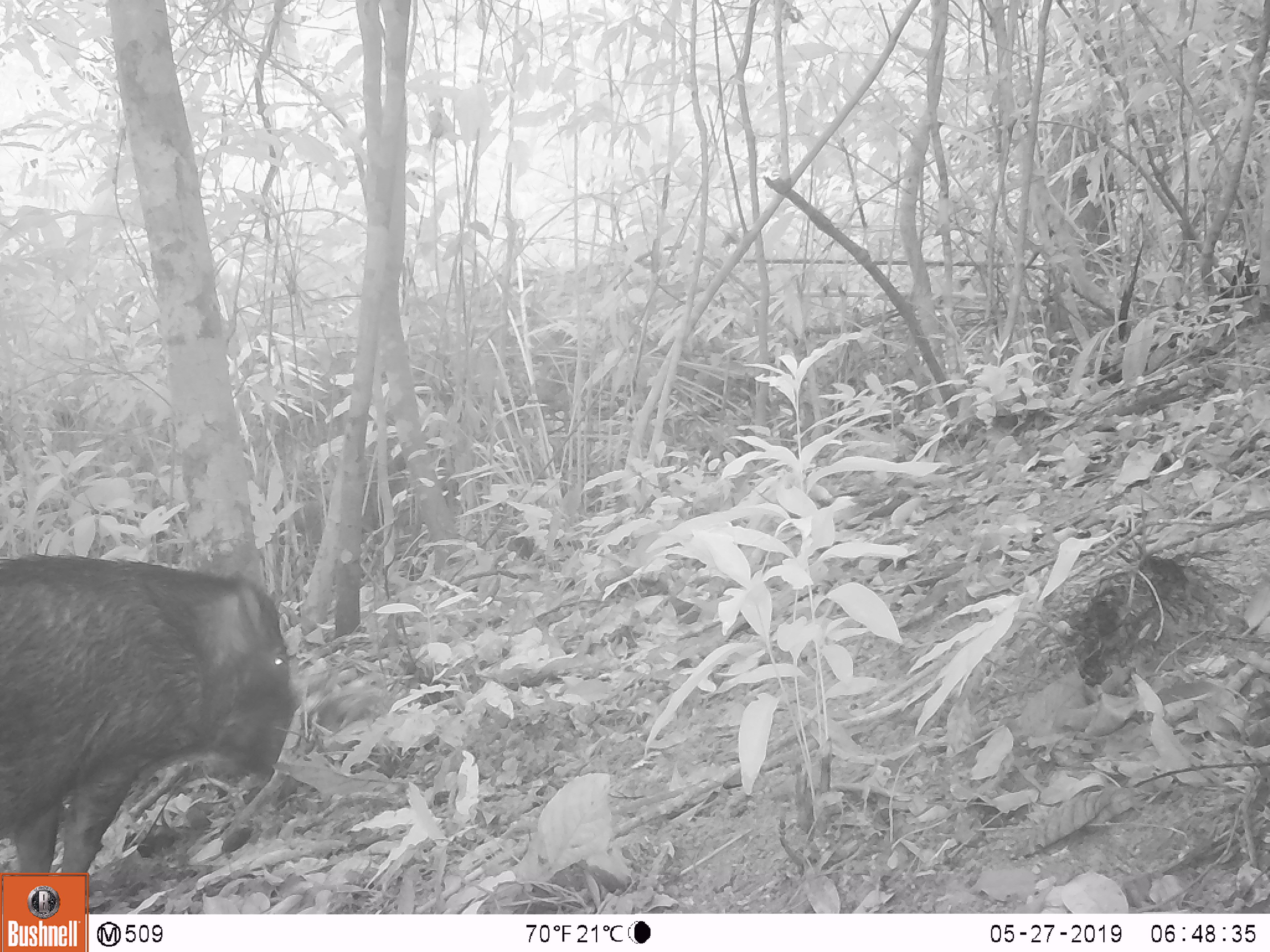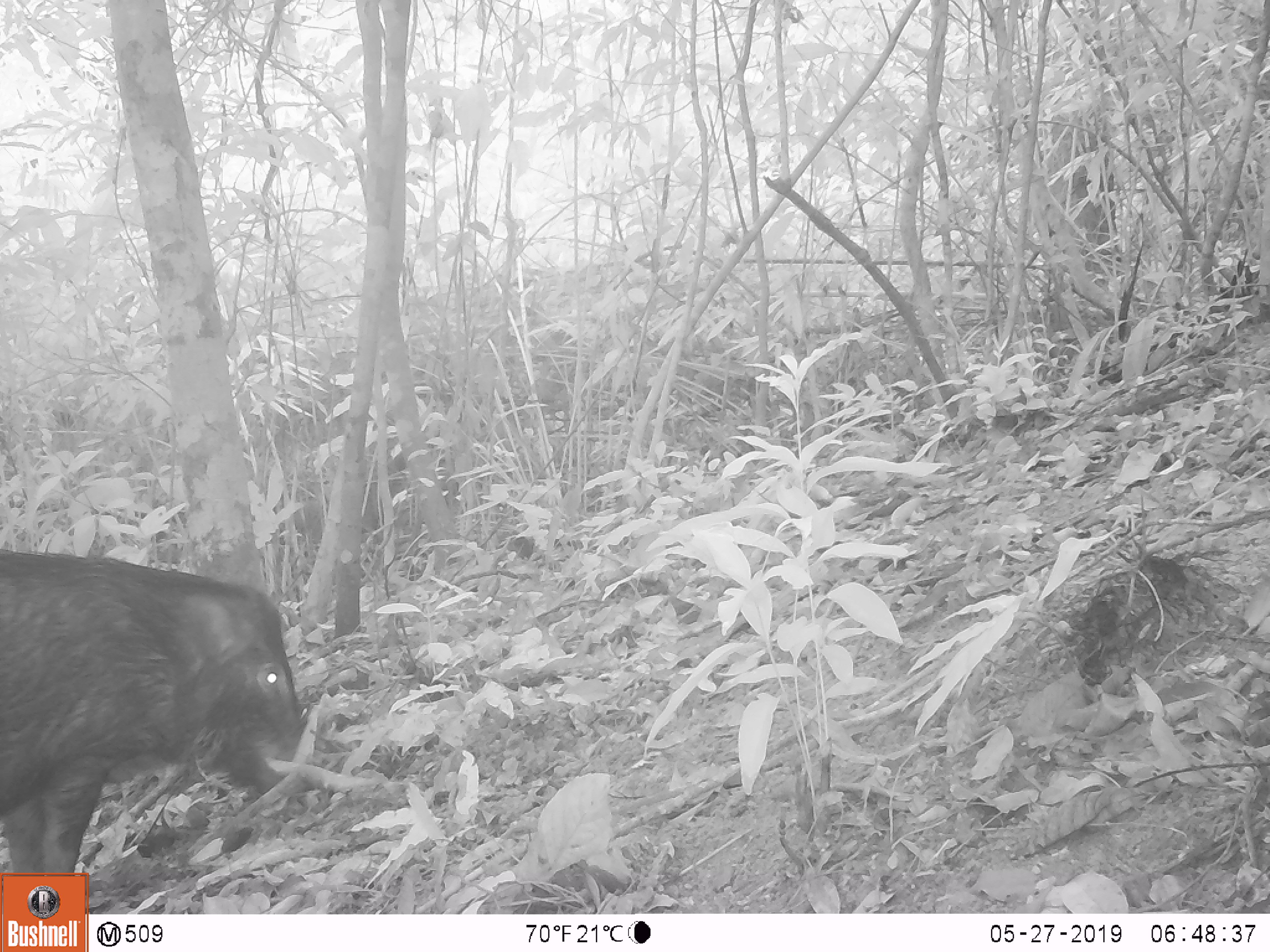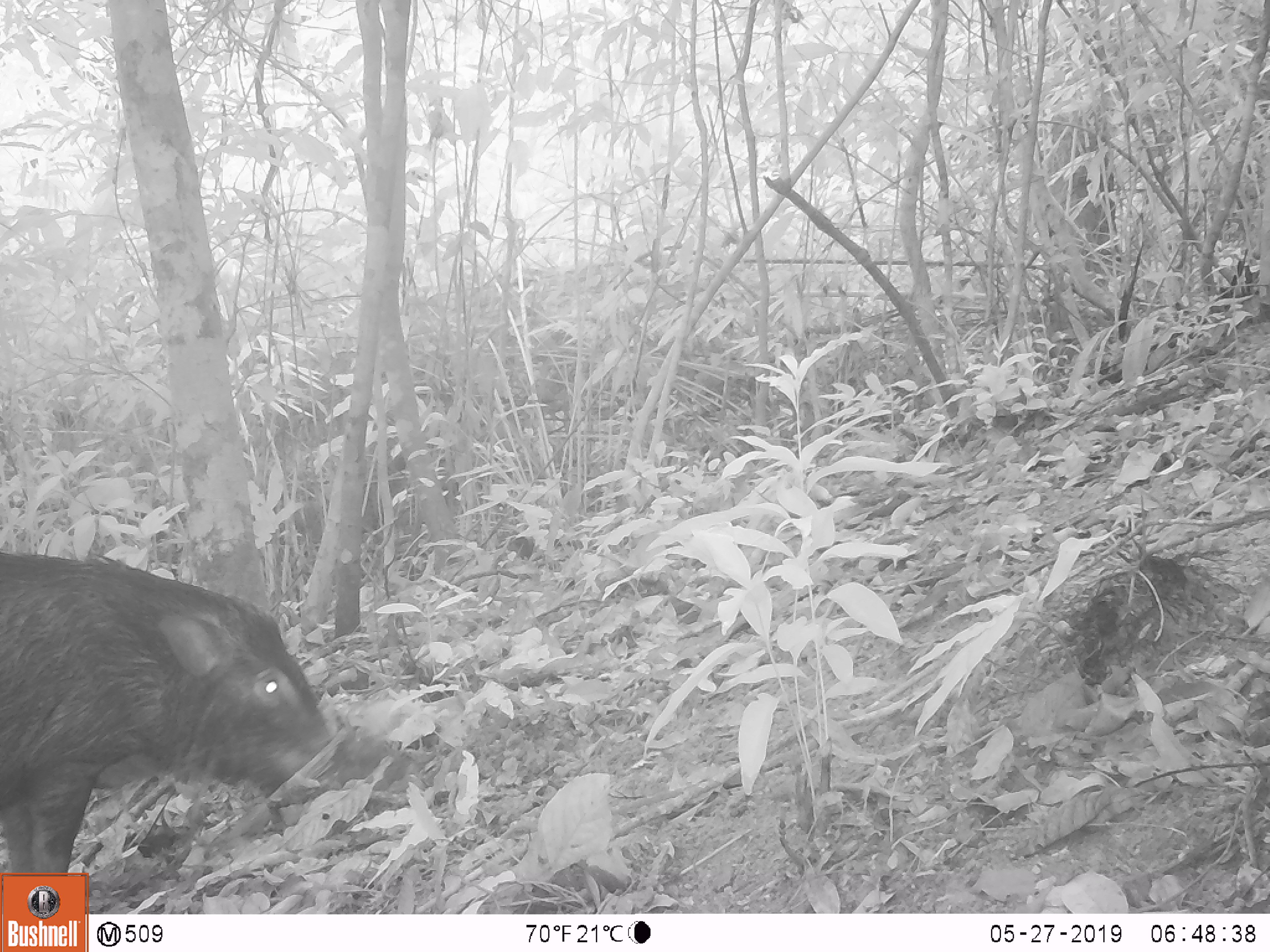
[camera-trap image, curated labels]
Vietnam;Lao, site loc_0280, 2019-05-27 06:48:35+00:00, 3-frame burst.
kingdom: Animalia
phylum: Chordata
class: Mammalia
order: Artiodactyla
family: Suidae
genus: Sus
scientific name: Sus scrofa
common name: eurasian wild pig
Eurasian wild pig (Sus scrofa). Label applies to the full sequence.